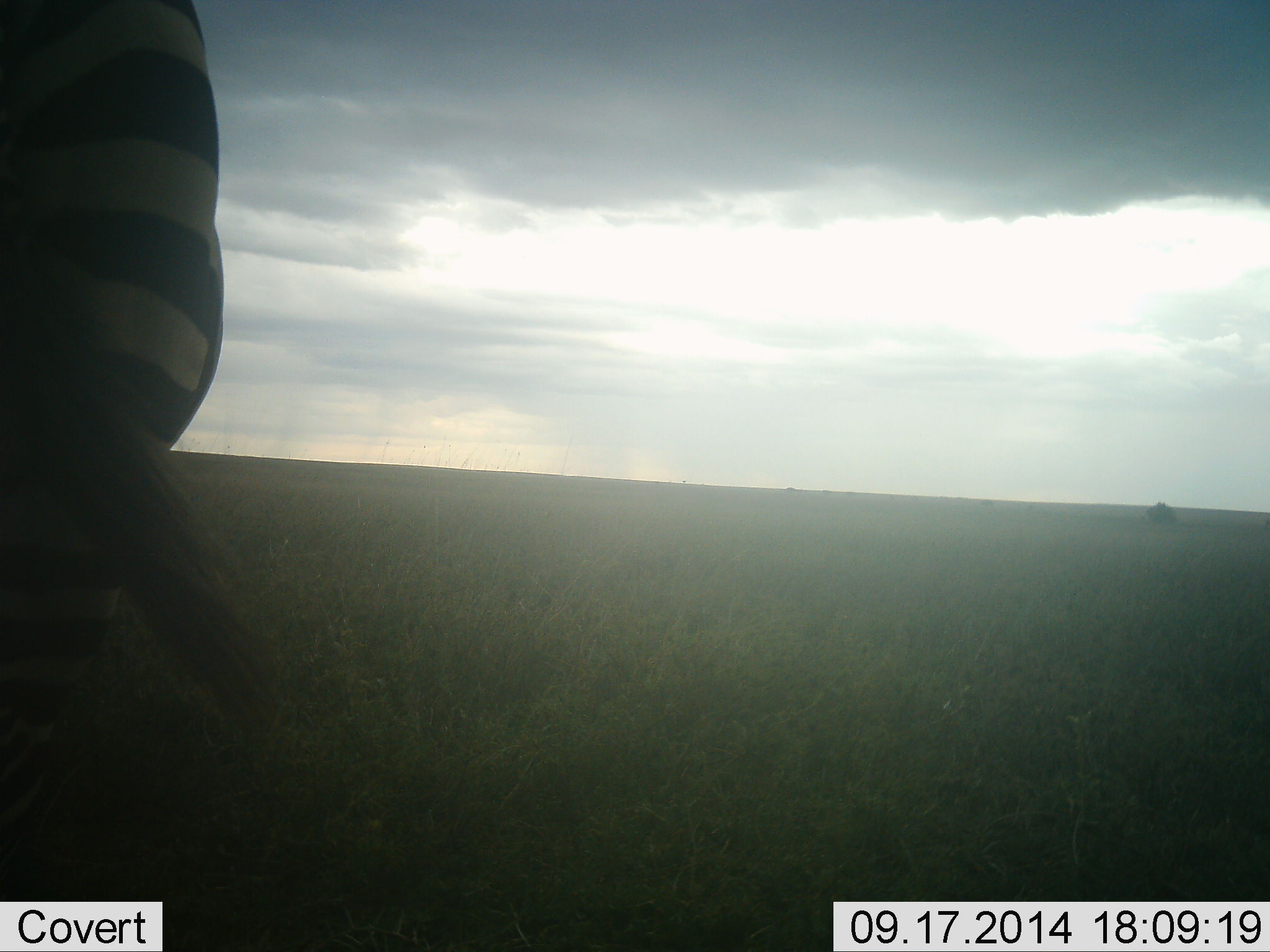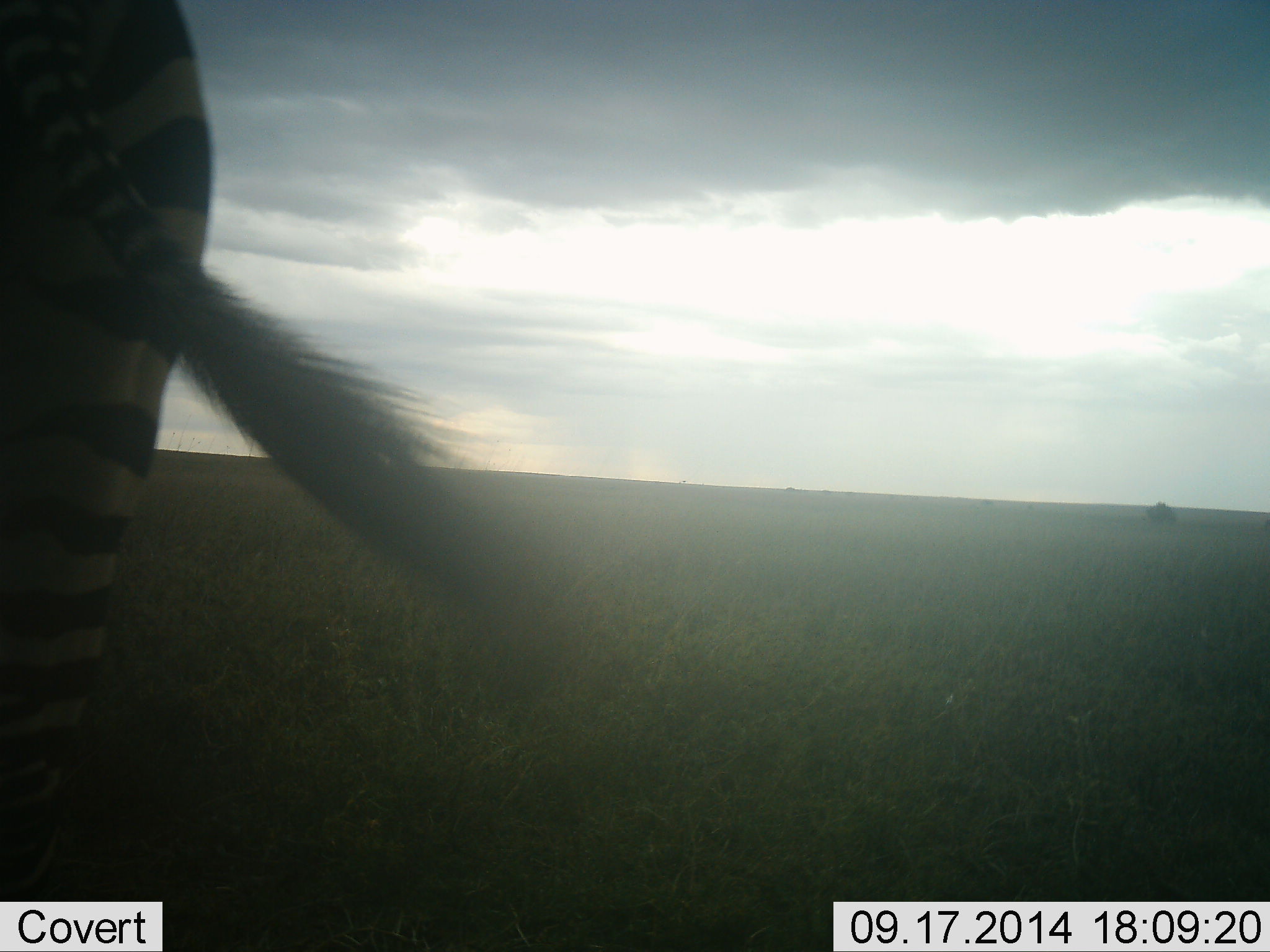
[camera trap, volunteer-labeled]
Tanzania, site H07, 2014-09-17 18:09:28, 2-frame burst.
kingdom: Animalia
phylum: Chordata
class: Mammalia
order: Perissodactyla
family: Equidae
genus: Equus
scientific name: Equus quagga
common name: plains zebra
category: zebra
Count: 1.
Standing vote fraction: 90%.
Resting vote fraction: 0%.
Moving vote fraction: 10%.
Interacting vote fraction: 0%.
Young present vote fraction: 0%.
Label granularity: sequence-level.